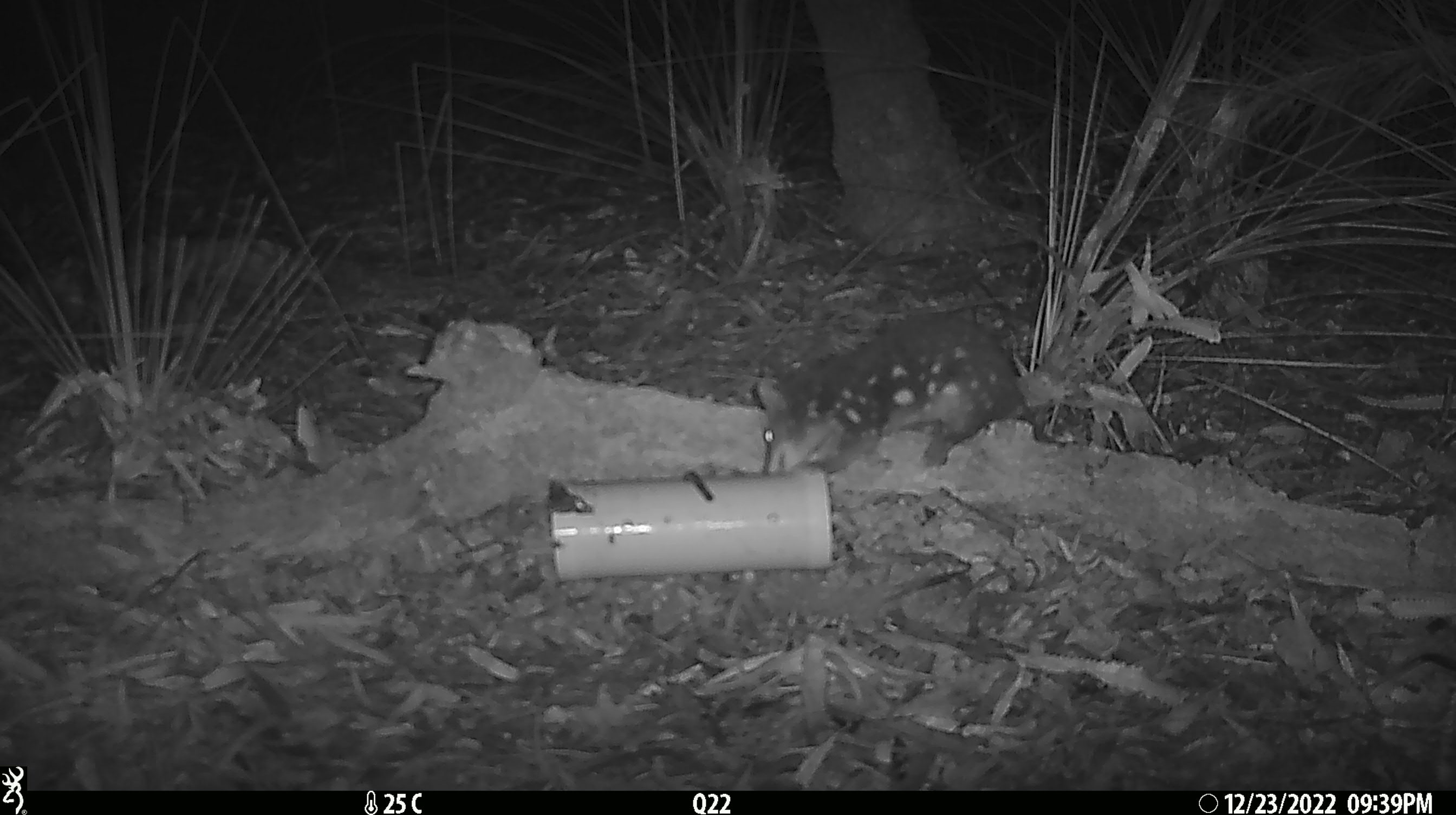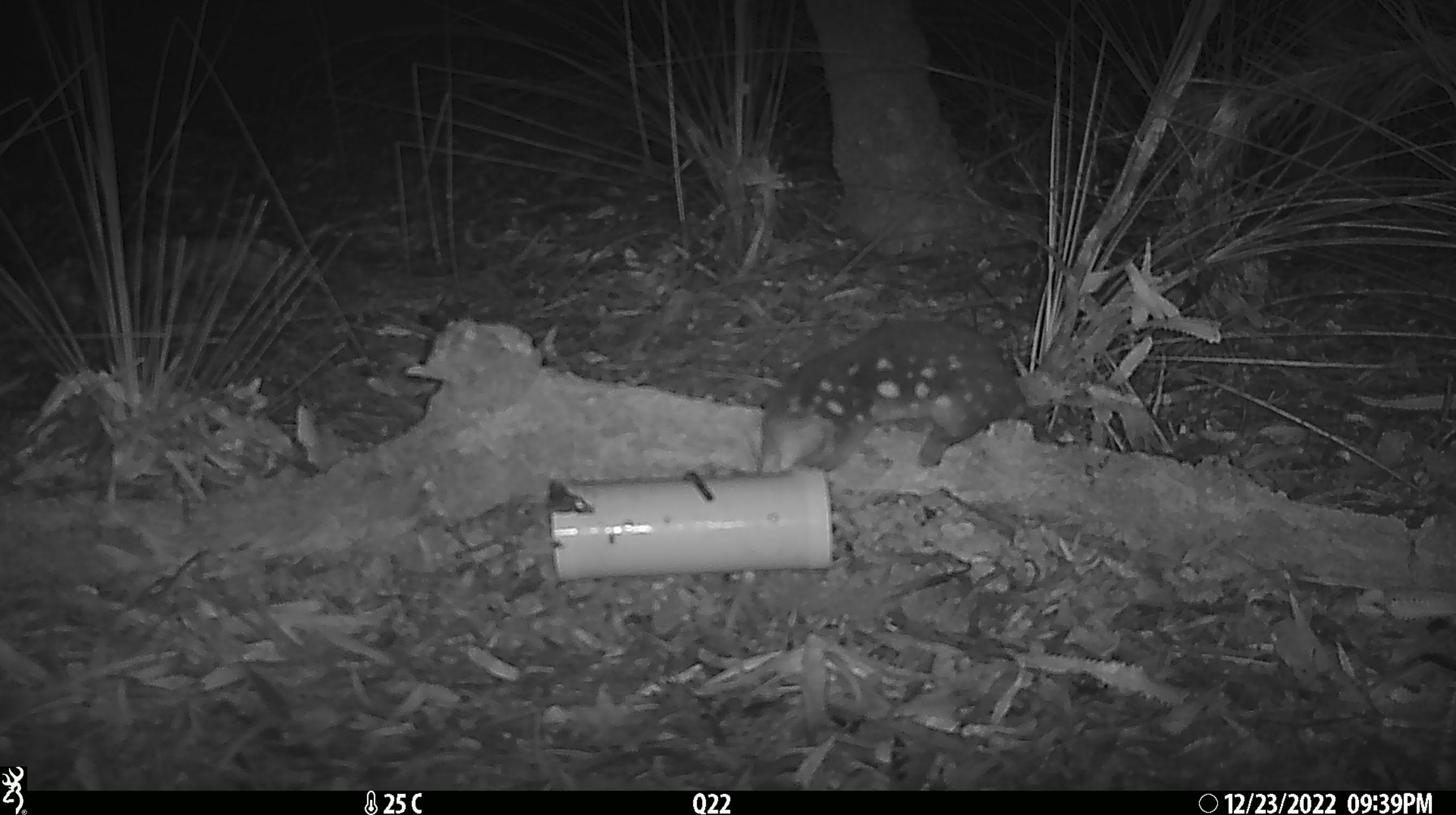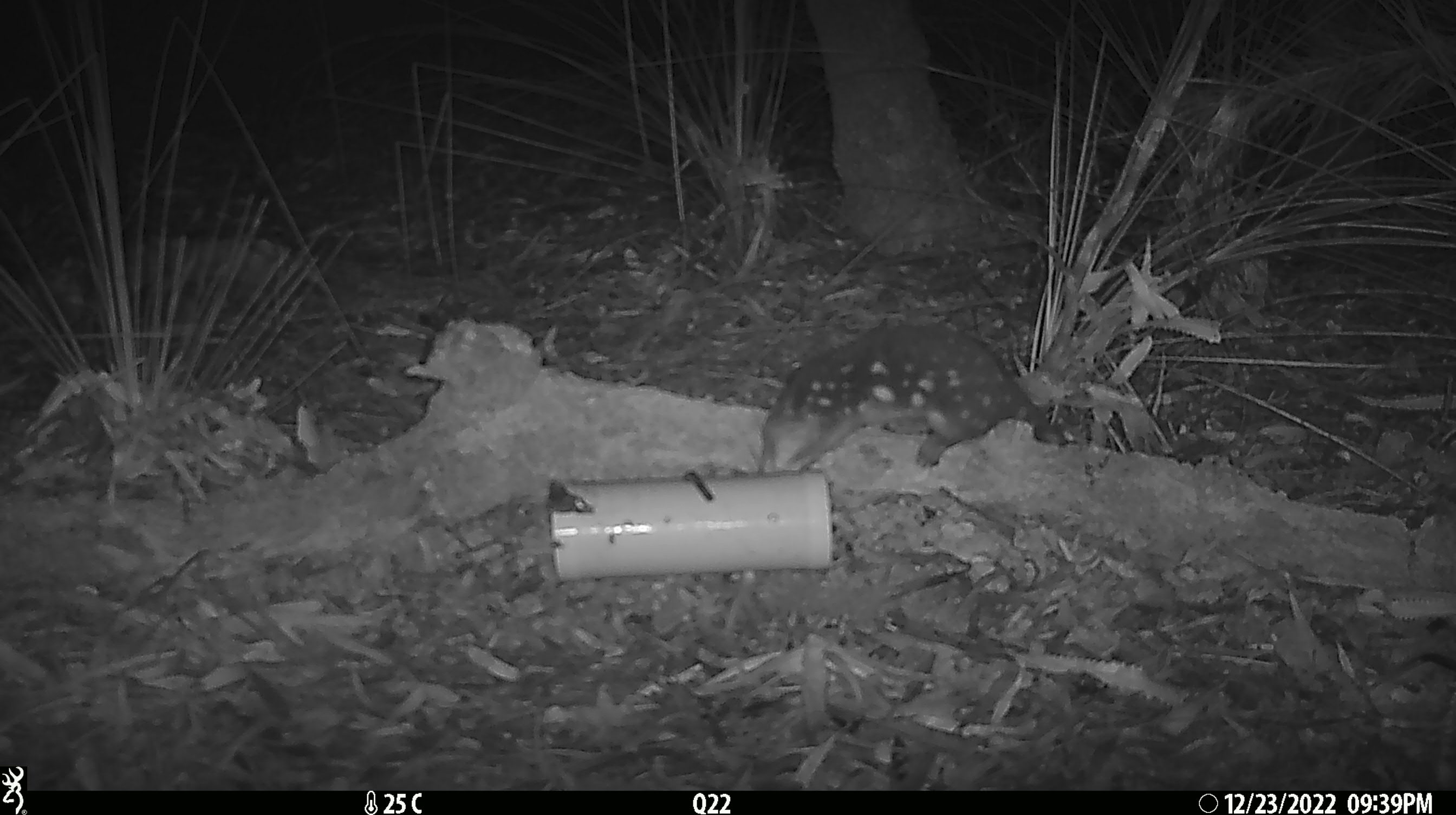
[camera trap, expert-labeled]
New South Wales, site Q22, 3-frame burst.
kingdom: Animalia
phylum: Chordata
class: Mammalia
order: Dasyuromorphia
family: Dasyuridae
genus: Dasyurus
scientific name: Dasyurus maculatus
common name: spotted-tailed quoll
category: quoll